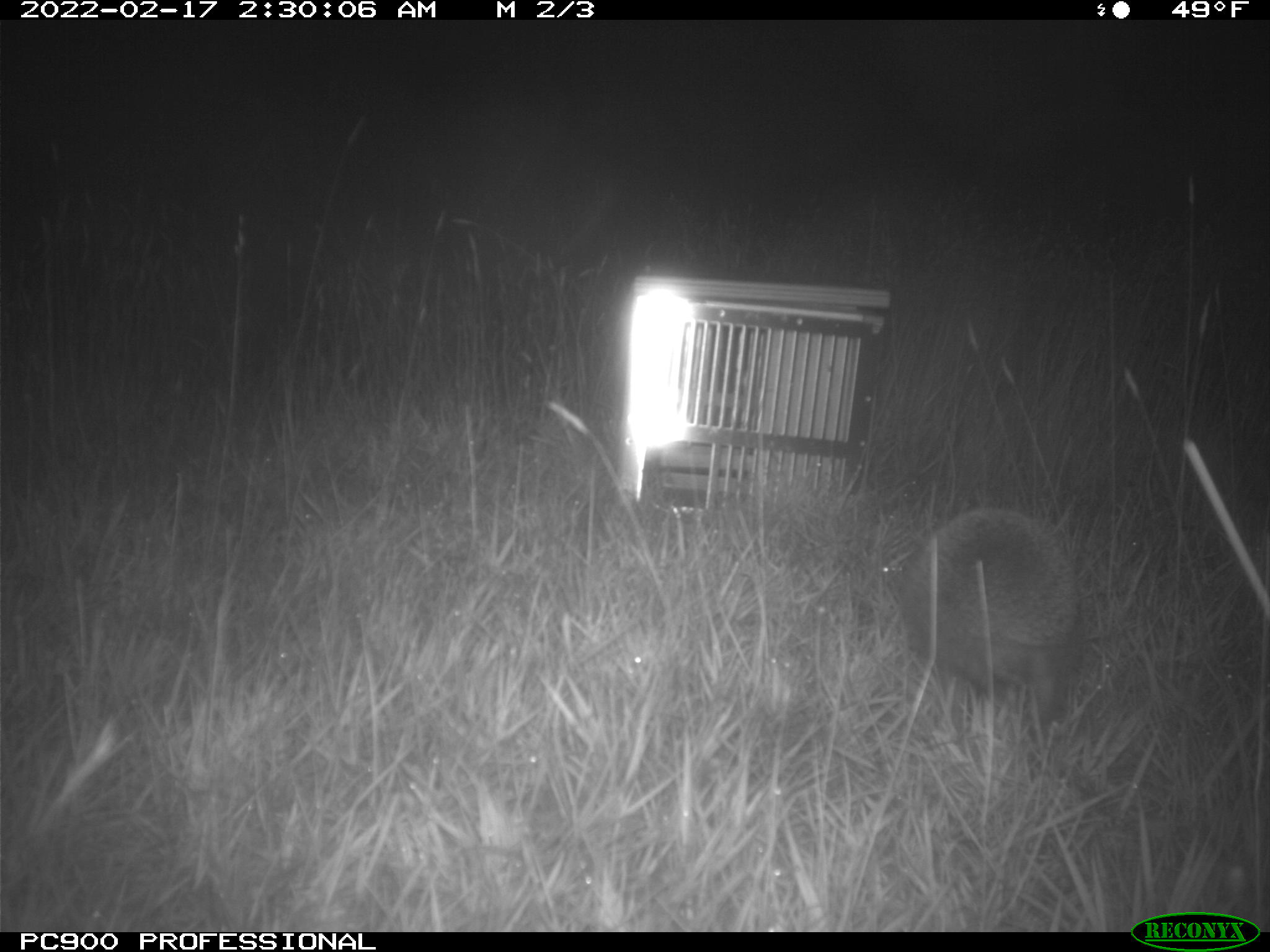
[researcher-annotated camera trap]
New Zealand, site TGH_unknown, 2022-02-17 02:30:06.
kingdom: Animalia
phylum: Chordata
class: Mammalia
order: Eulipotyphla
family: Erinaceidae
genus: Erinaceus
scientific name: Erinaceus europaeus europaeus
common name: european hedgehog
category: hedgehog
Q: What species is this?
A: Hedgehog (european hedgehog) (Erinaceus europaeus europaeus).